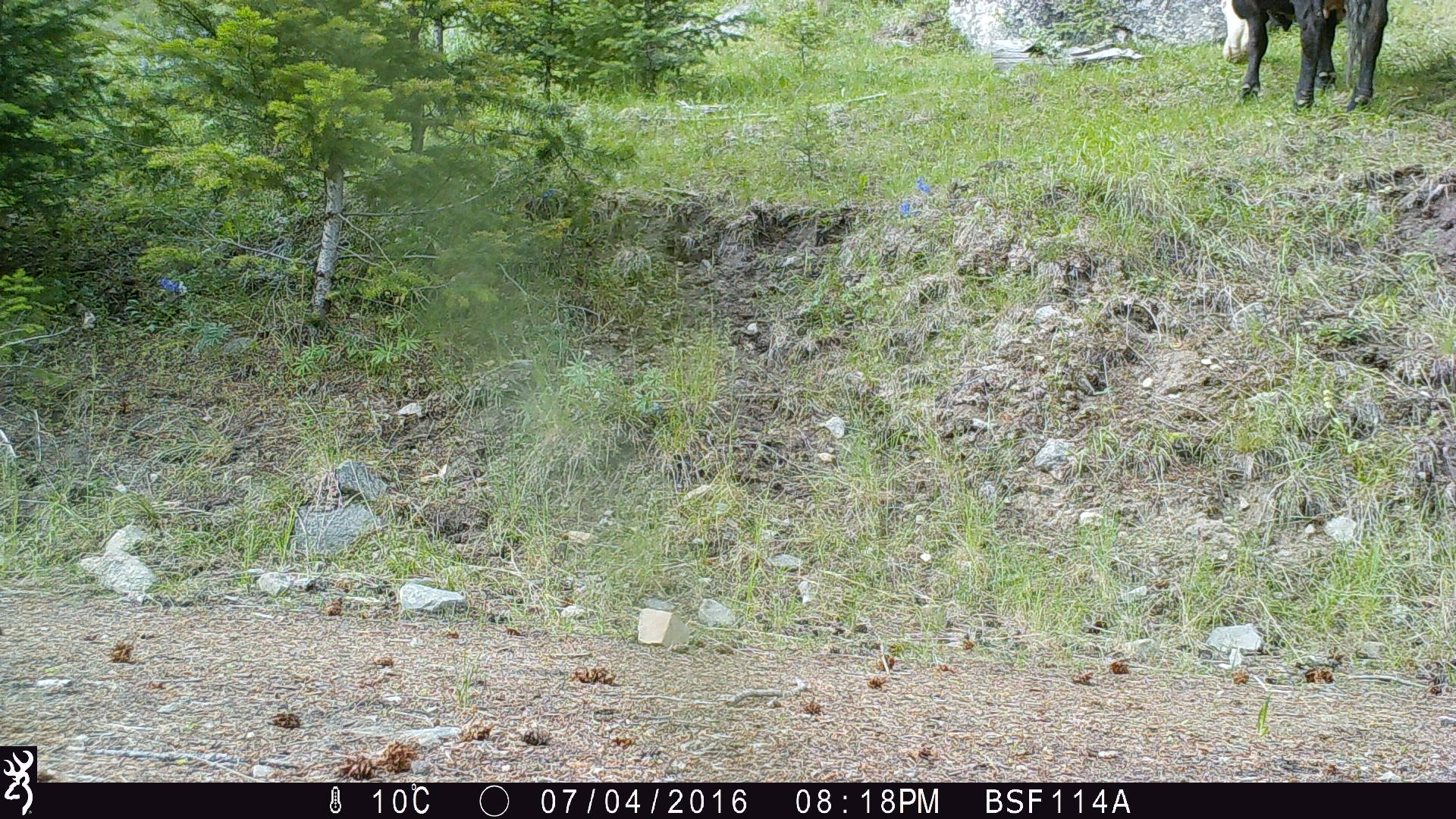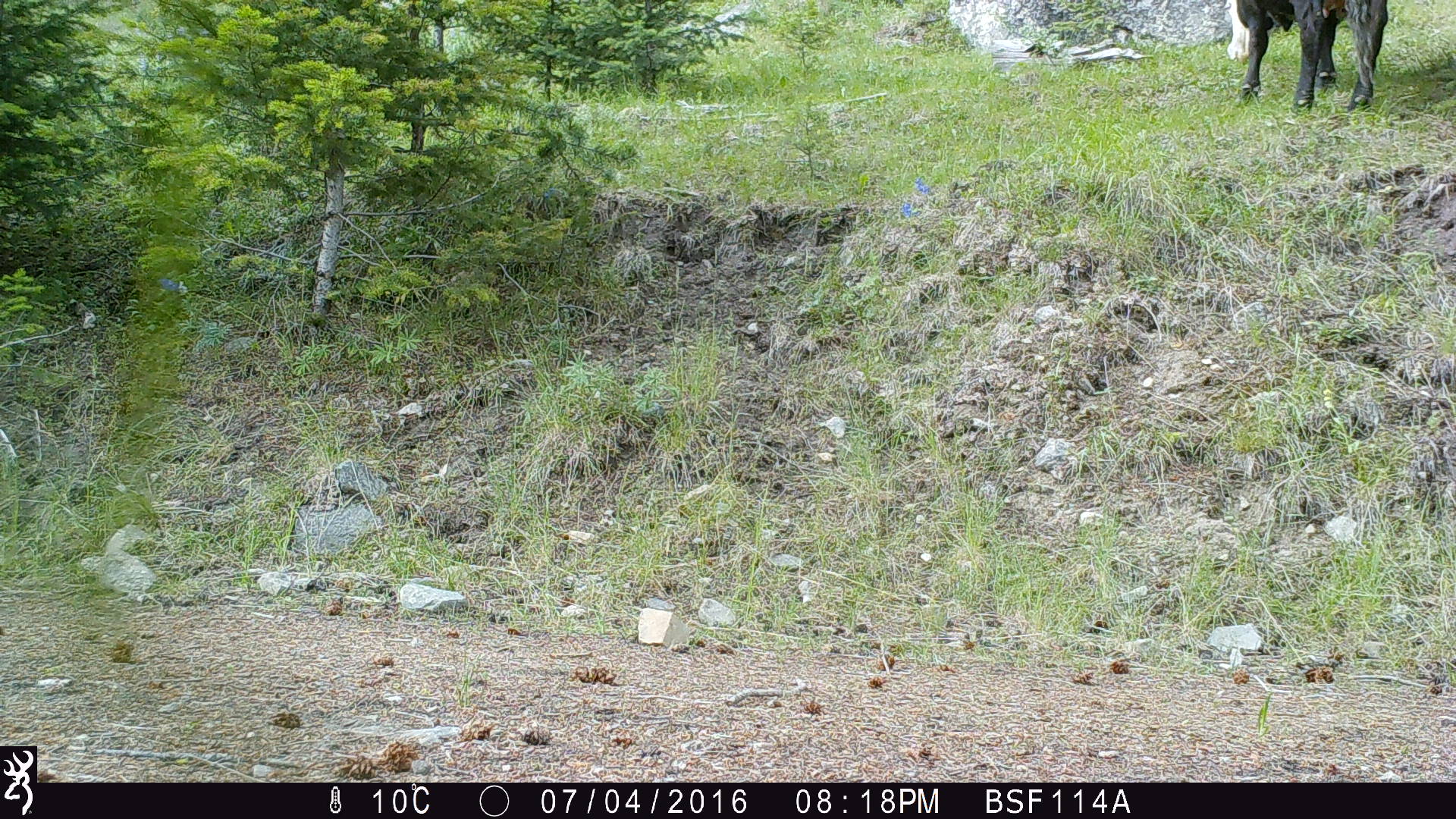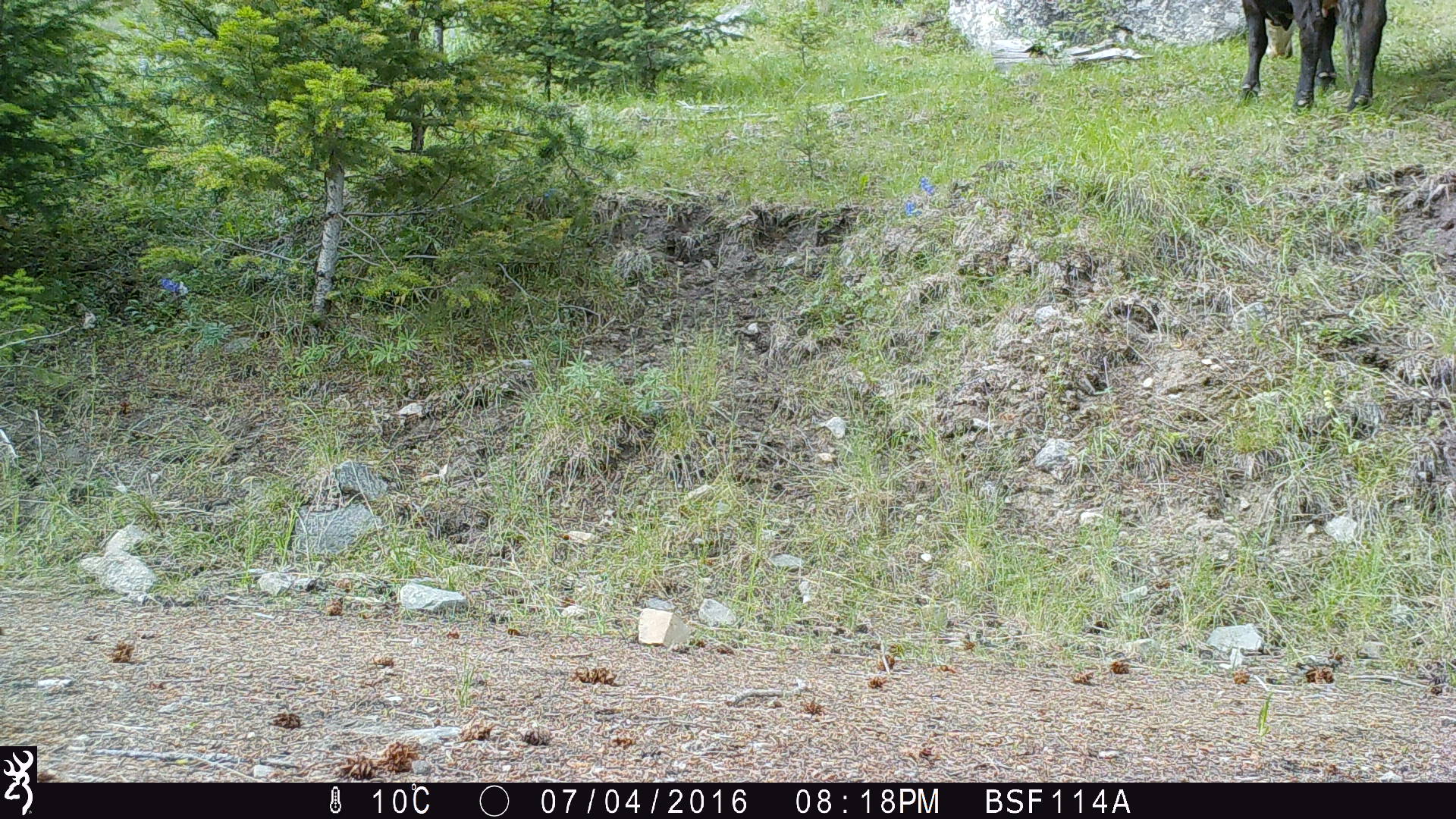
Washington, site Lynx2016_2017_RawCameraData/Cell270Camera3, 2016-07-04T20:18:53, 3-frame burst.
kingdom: Animalia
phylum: Chordata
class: Mammalia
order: Artiodactyla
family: Bovidae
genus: Bos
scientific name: Bos taurus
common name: domestic cattle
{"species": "domestic cattle (Bos taurus)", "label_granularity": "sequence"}